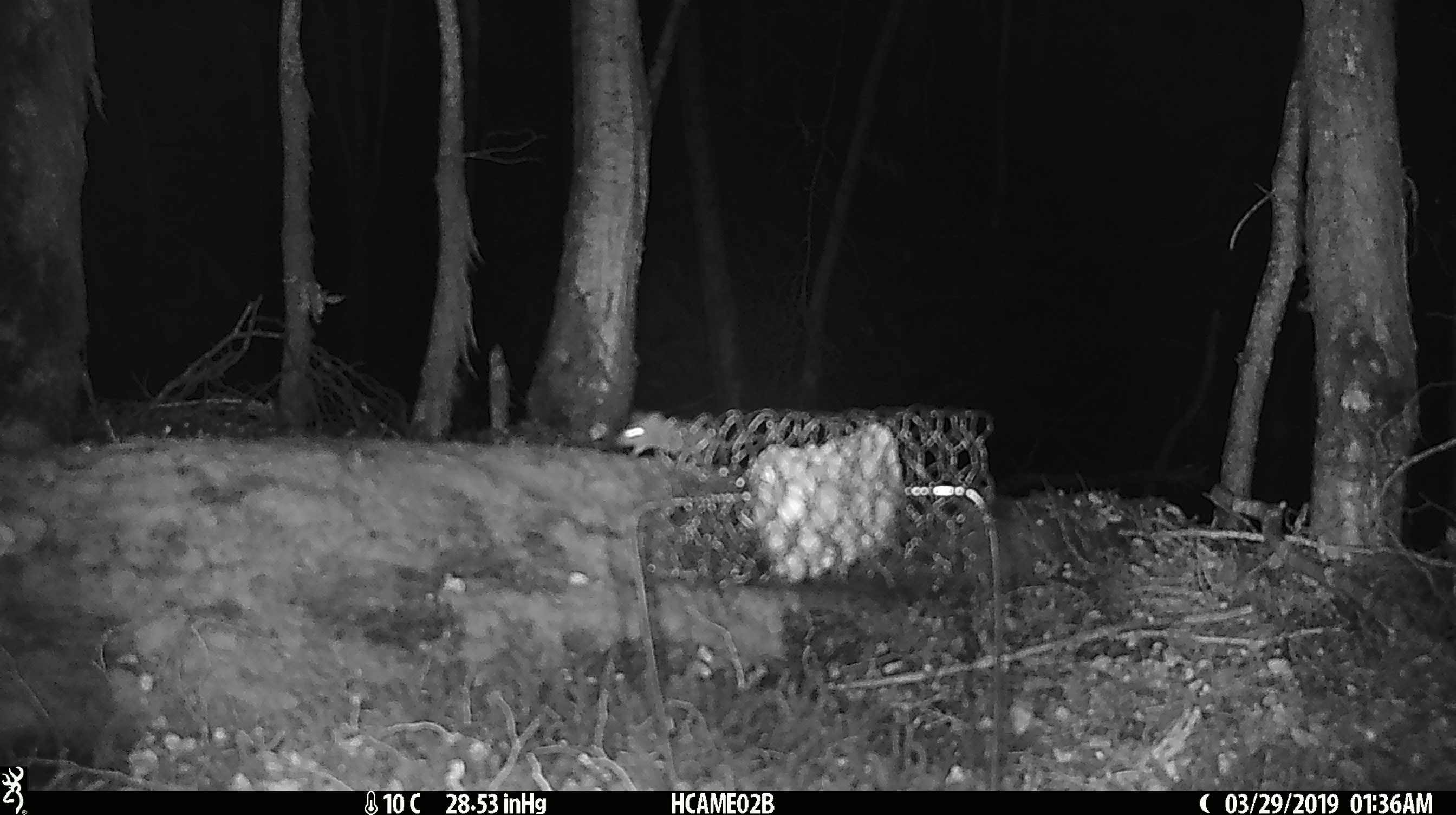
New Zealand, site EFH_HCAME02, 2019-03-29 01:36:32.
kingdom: Animalia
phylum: Chordata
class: Mammalia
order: Rodentia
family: Muridae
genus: Mus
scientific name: Mus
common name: mouse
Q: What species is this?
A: Mouse (Mus).